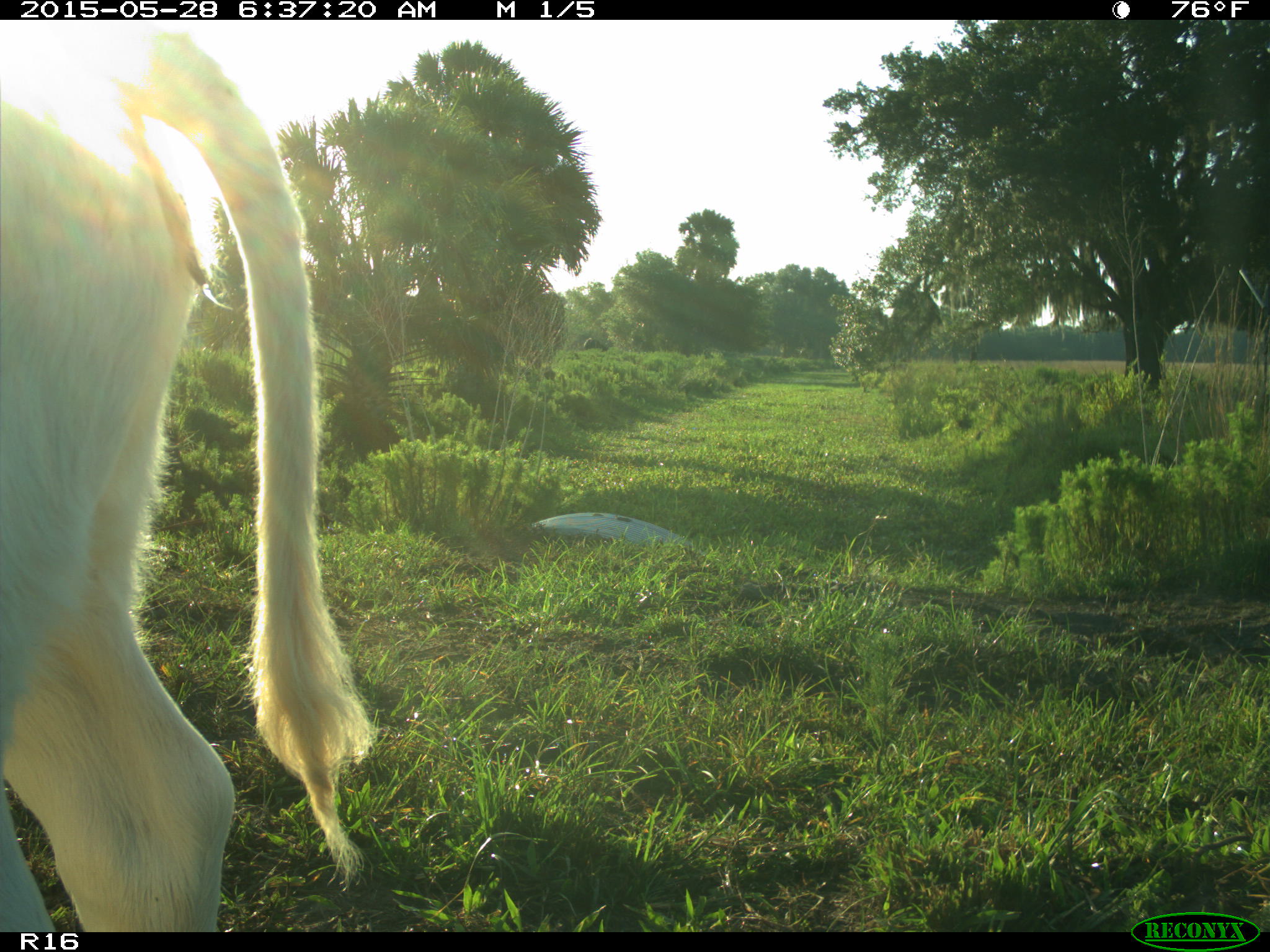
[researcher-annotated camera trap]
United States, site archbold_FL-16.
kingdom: Animalia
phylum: Chordata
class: Mammalia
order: Artiodactyla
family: Bovidae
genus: Bos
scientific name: Bos taurus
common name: domestic cow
Bos taurus (domestic cow).